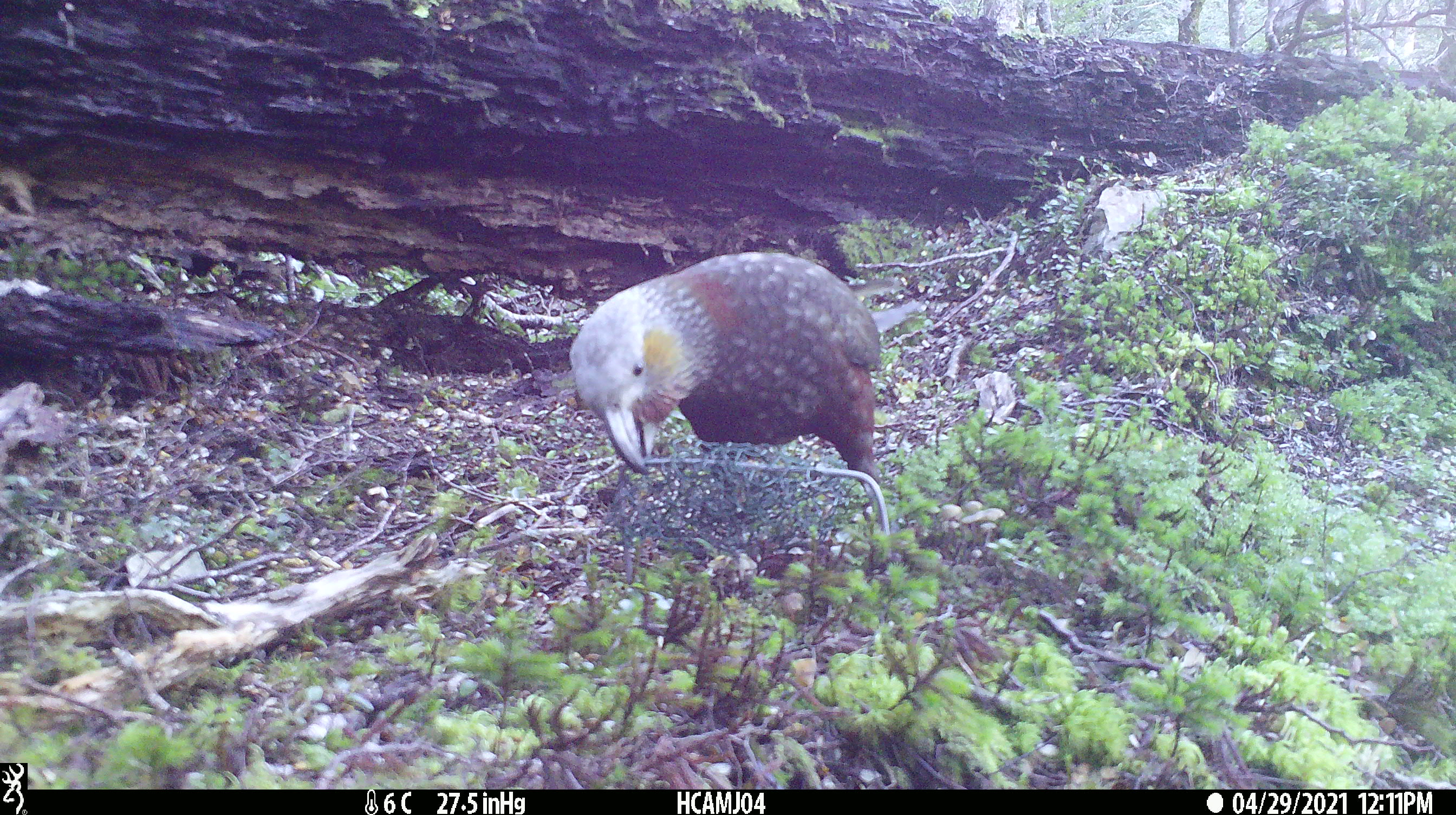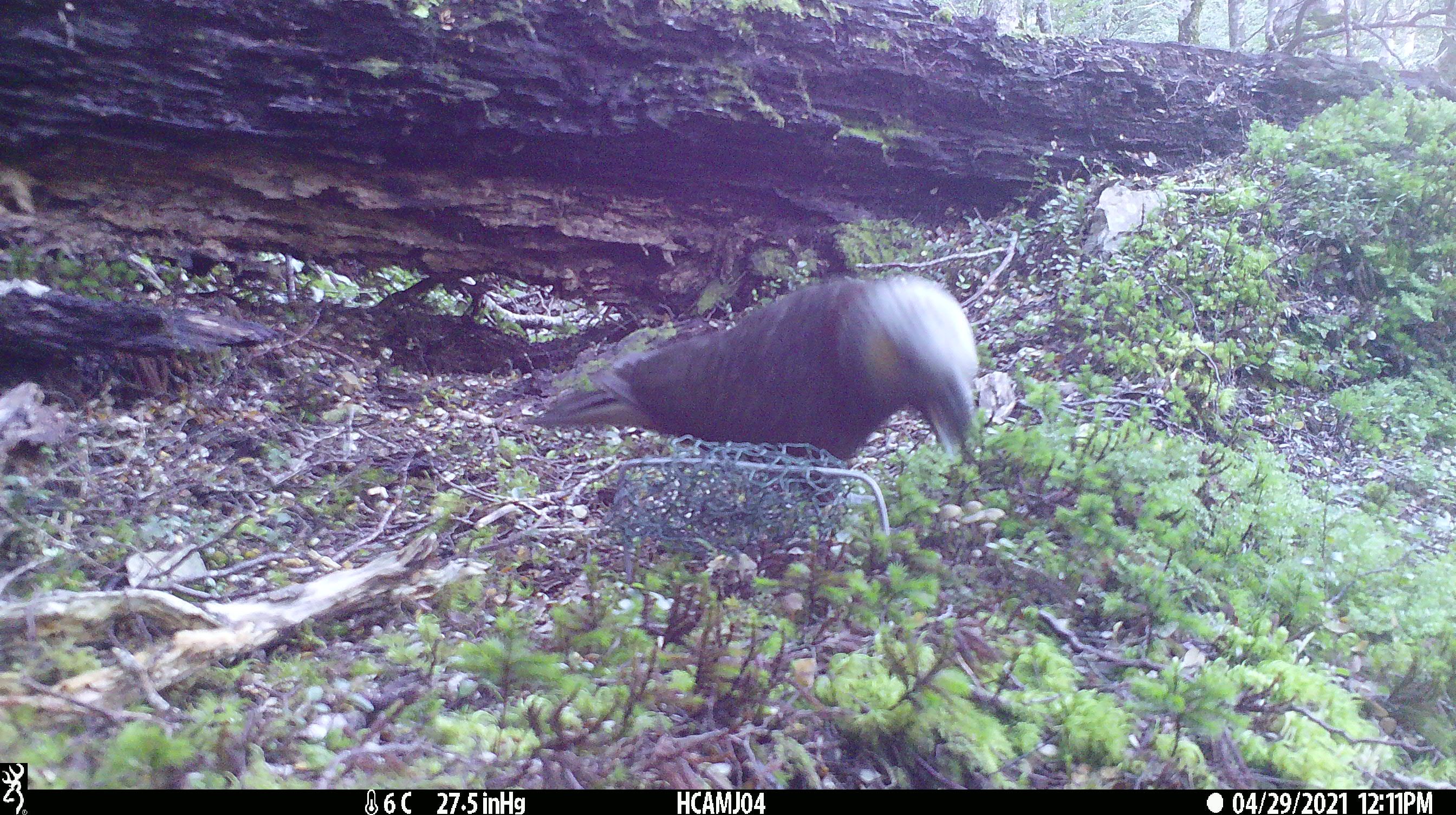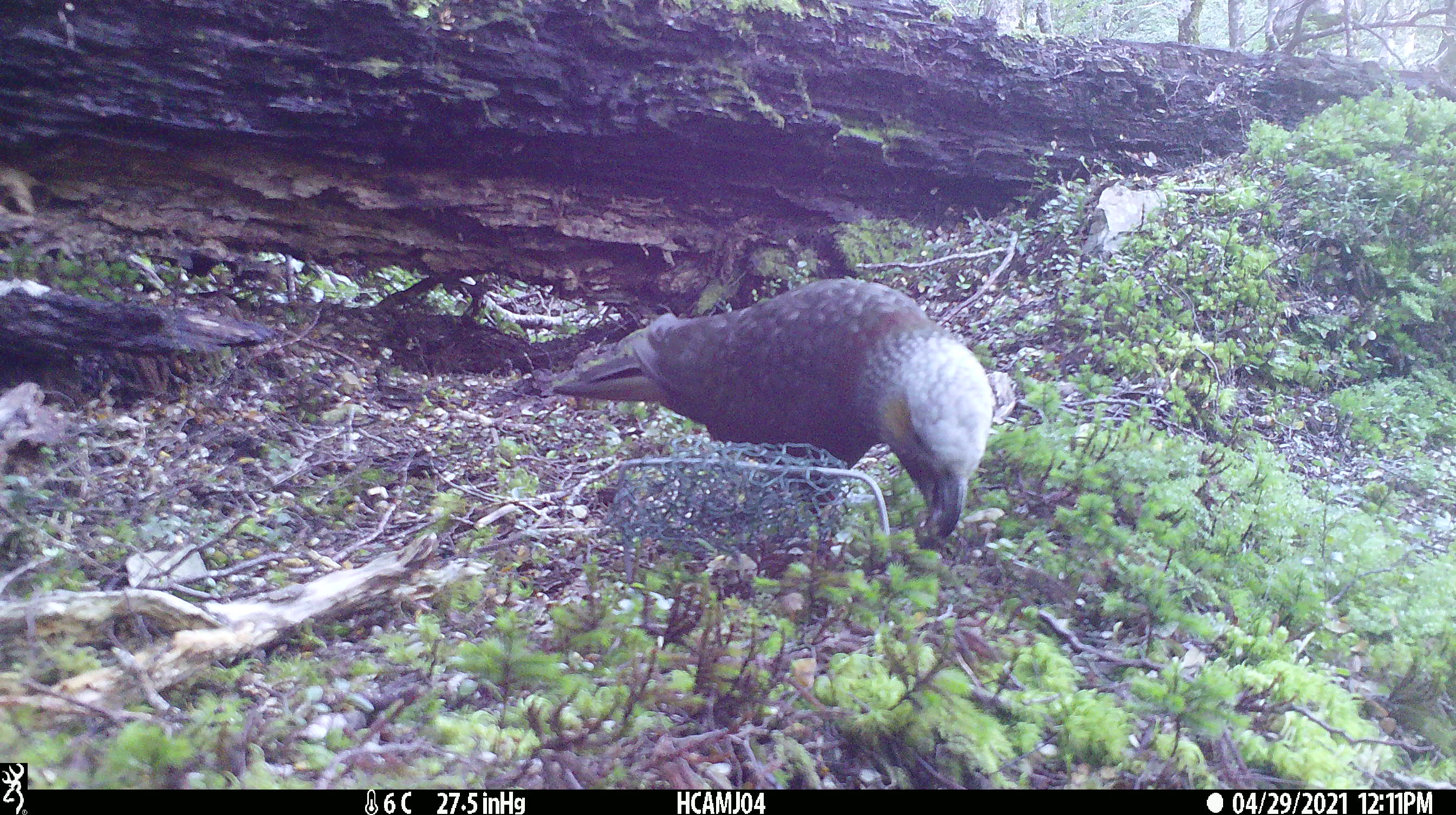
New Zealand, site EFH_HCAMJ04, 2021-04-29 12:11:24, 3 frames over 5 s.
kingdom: Animalia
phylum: Chordata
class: Aves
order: Psittaciformes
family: Strigopidae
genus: Nestor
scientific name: Nestor meridionalis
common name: kaka